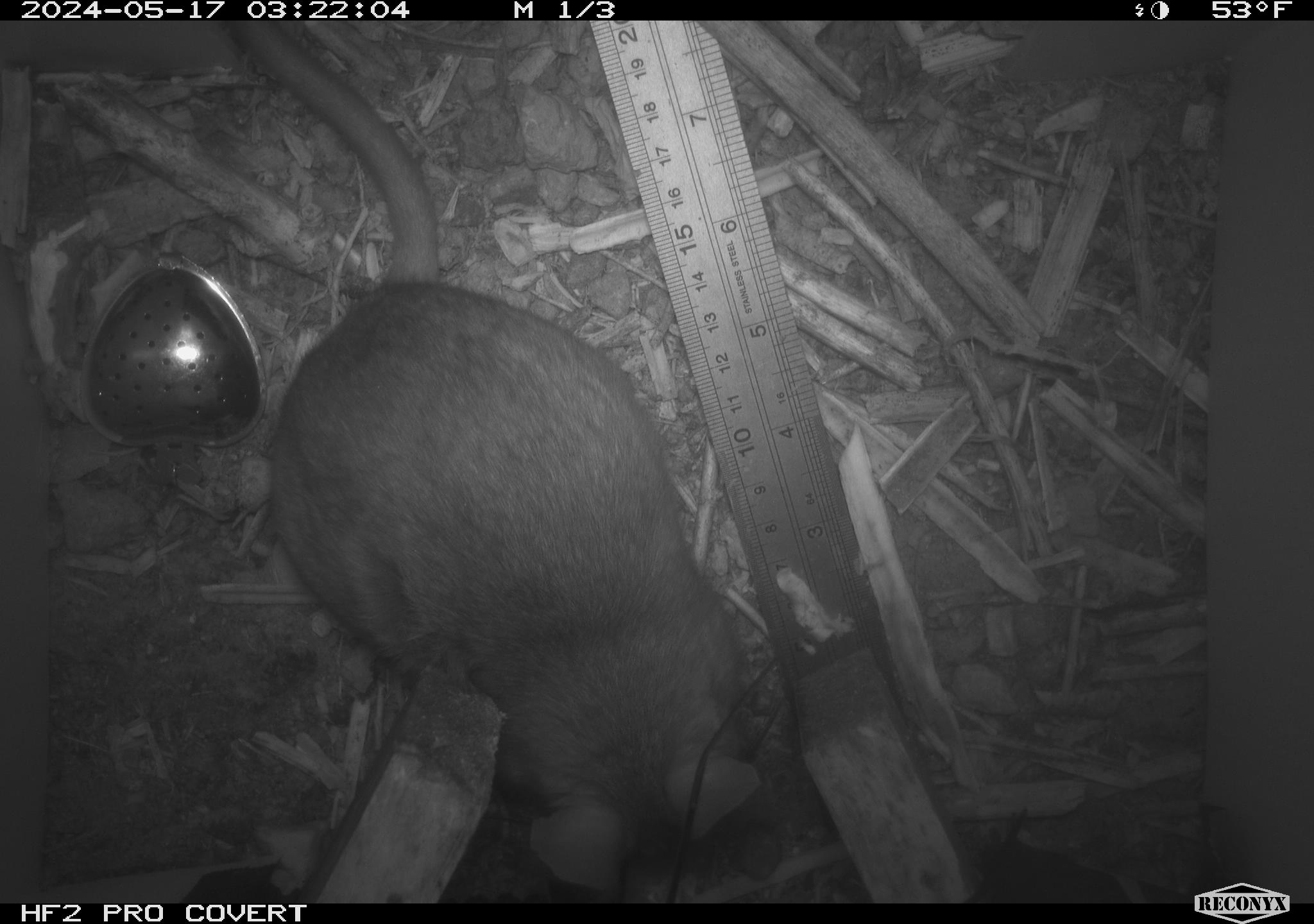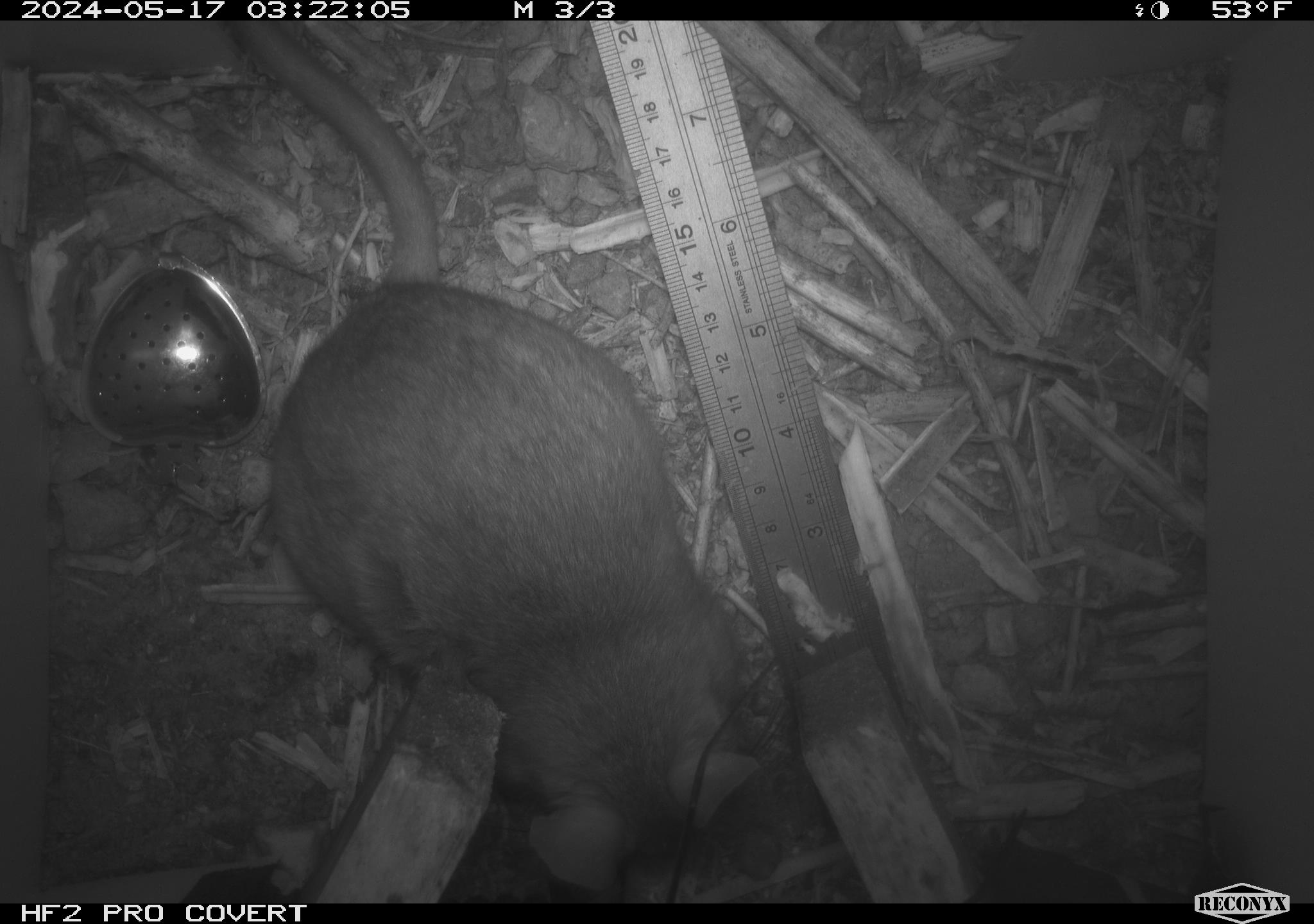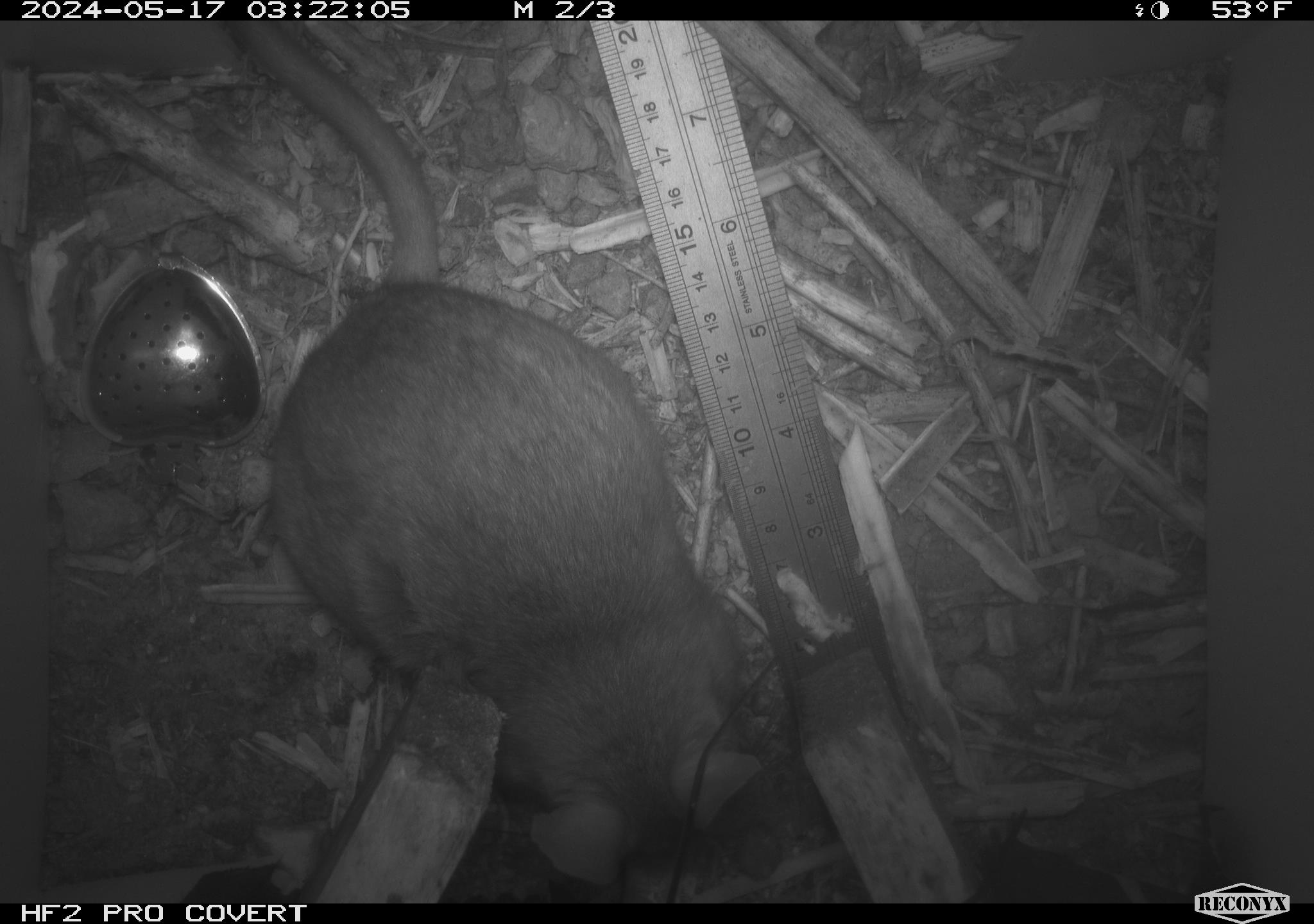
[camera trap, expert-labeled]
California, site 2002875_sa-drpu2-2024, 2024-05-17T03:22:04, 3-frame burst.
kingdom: Animalia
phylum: Chordata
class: Mammalia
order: Rodentia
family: Cricetidae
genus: Neotoma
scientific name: Neotoma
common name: pack rat or woodrat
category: neotoma species